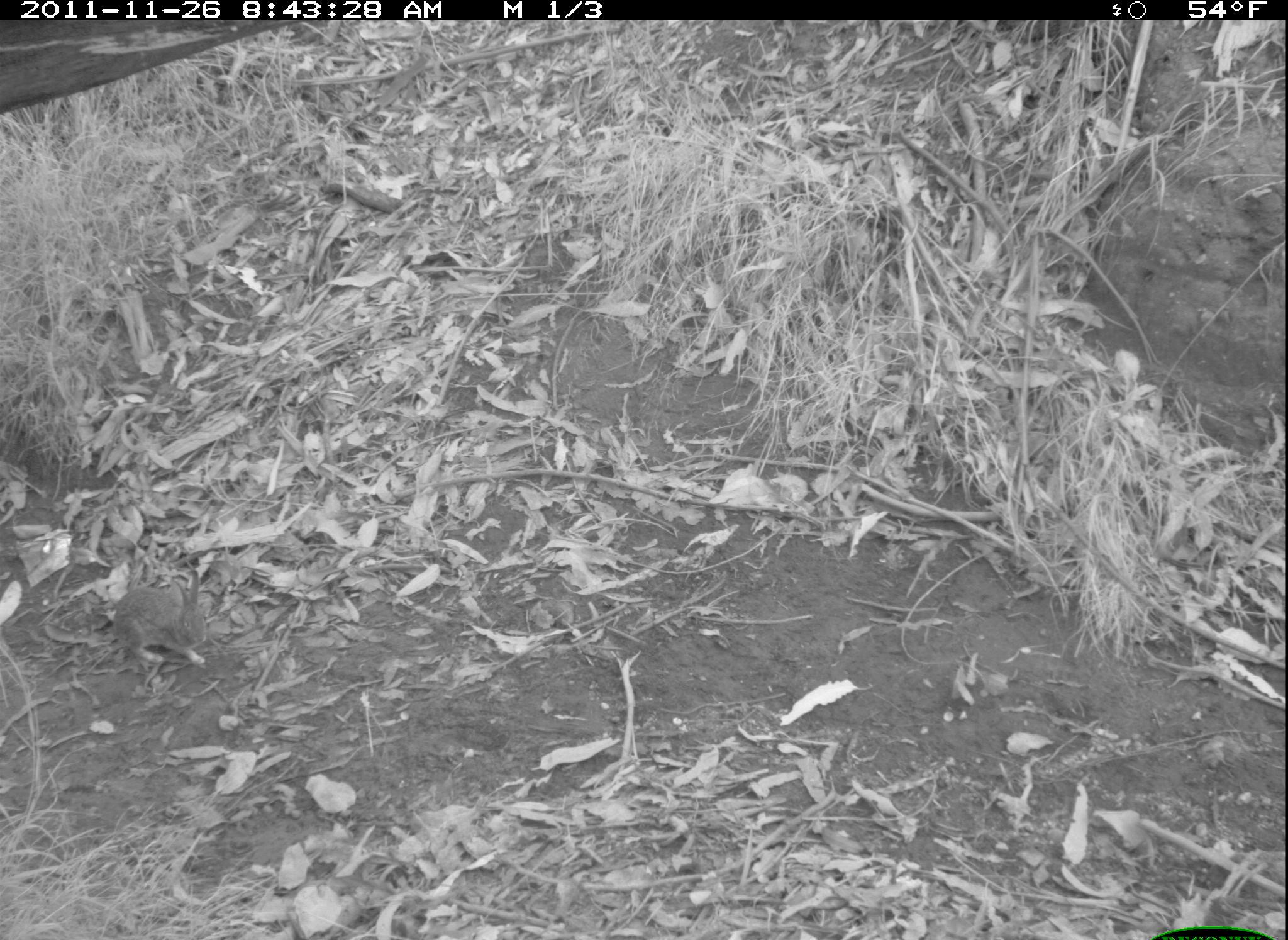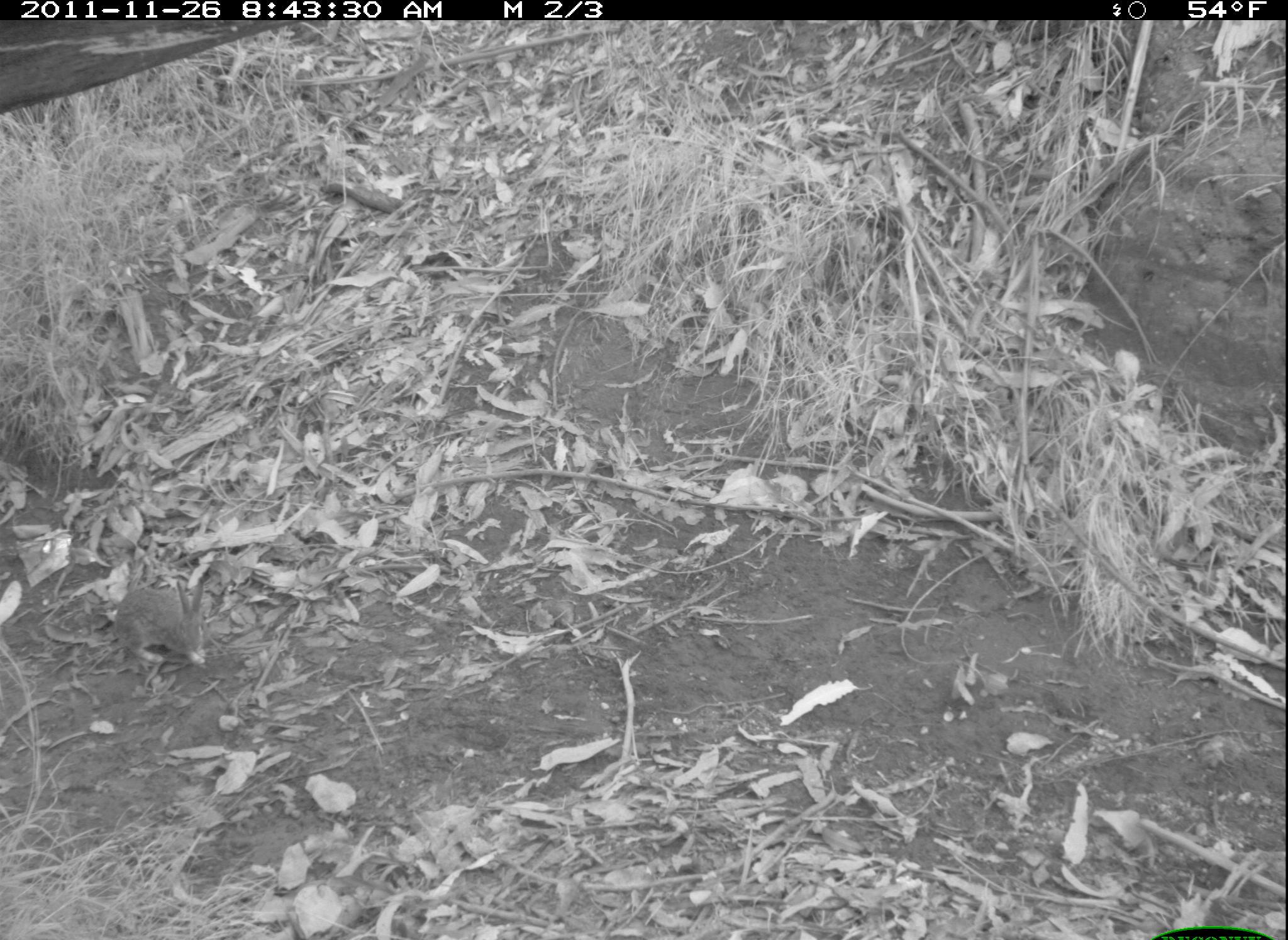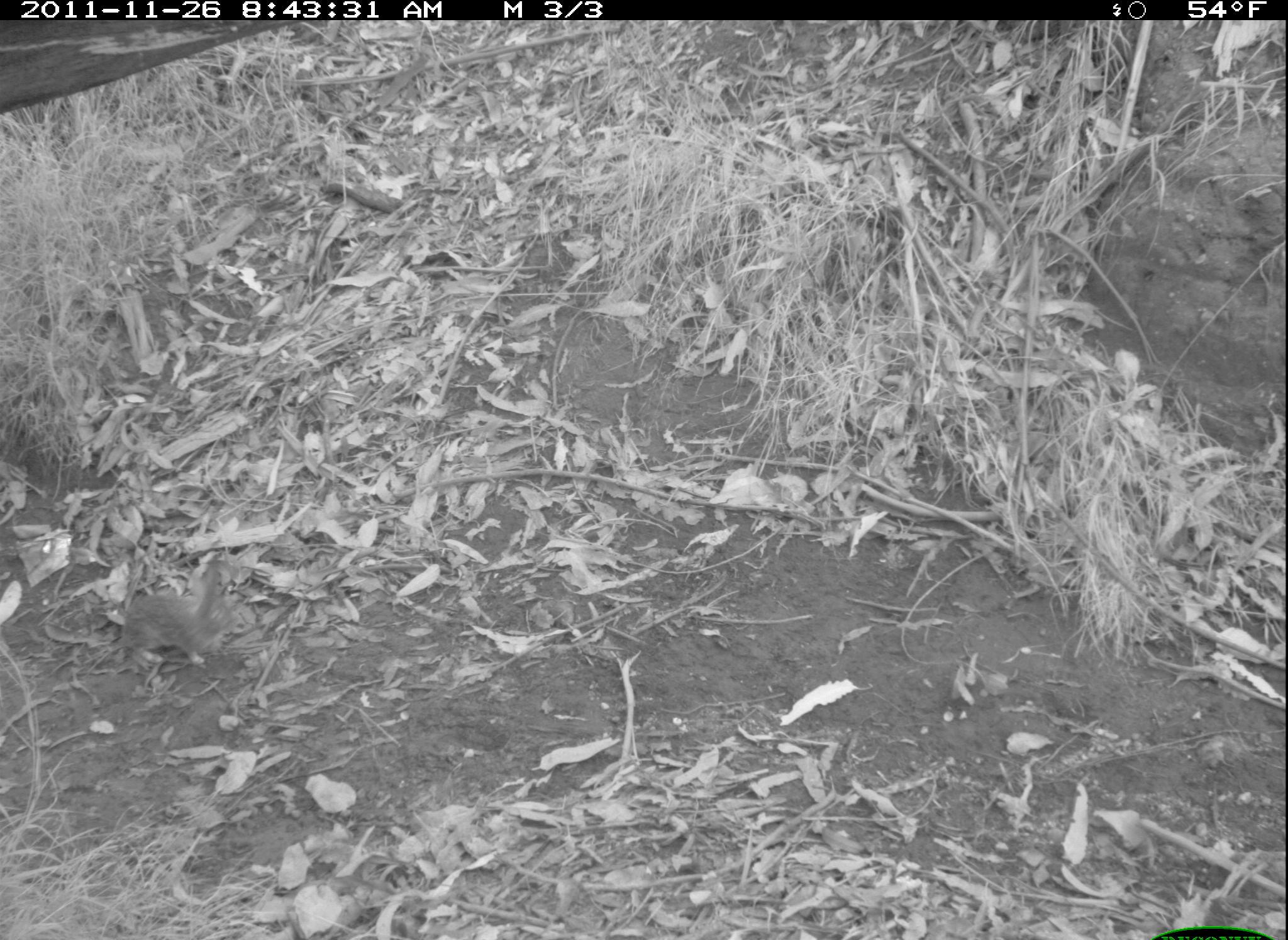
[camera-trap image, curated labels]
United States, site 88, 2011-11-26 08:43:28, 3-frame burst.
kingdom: Animalia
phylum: Chordata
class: Mammalia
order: Lagomorpha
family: Leporidae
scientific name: Leporidae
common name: rabbits and hares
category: rabbit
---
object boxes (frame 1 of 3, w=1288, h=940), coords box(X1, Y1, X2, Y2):
rabbit: box(108, 562, 232, 676)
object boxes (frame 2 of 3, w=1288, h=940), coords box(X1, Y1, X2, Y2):
rabbit: box(111, 569, 227, 678)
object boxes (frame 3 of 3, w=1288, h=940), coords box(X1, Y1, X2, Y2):
rabbit: box(114, 557, 245, 673)